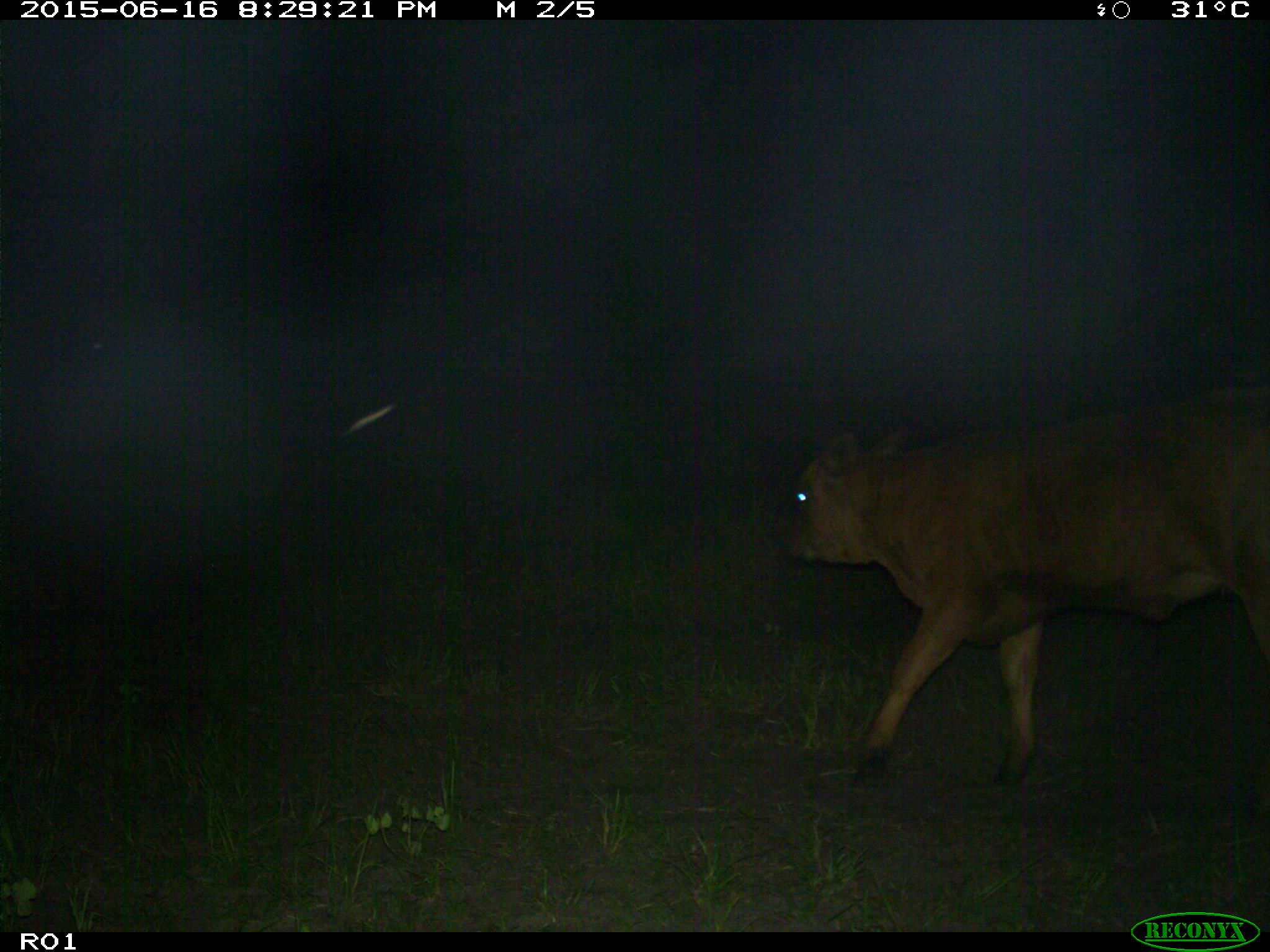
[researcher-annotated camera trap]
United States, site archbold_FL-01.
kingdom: Animalia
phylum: Chordata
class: Mammalia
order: Artiodactyla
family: Bovidae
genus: Bos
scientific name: Bos taurus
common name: domestic cow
Bos taurus (domestic cow).